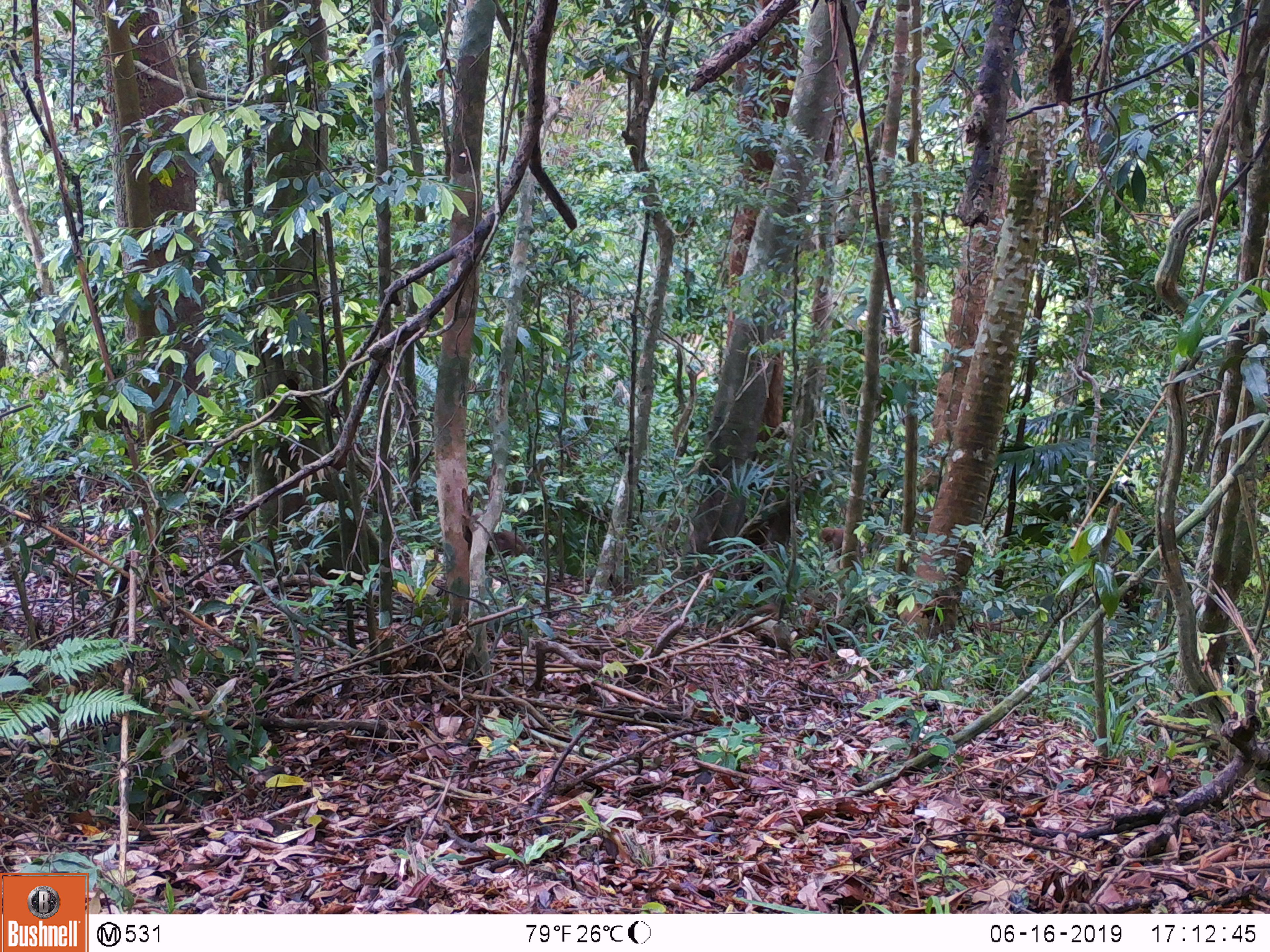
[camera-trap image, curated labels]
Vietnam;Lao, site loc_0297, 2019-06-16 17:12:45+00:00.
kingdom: Animalia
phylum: Chordata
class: Mammalia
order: Primates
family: Cercopithecidae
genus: Macaca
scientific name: Macaca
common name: macaques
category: assam or rhesus macaque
Assam or rhesus macaque (macaques) (Macaca). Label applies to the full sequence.